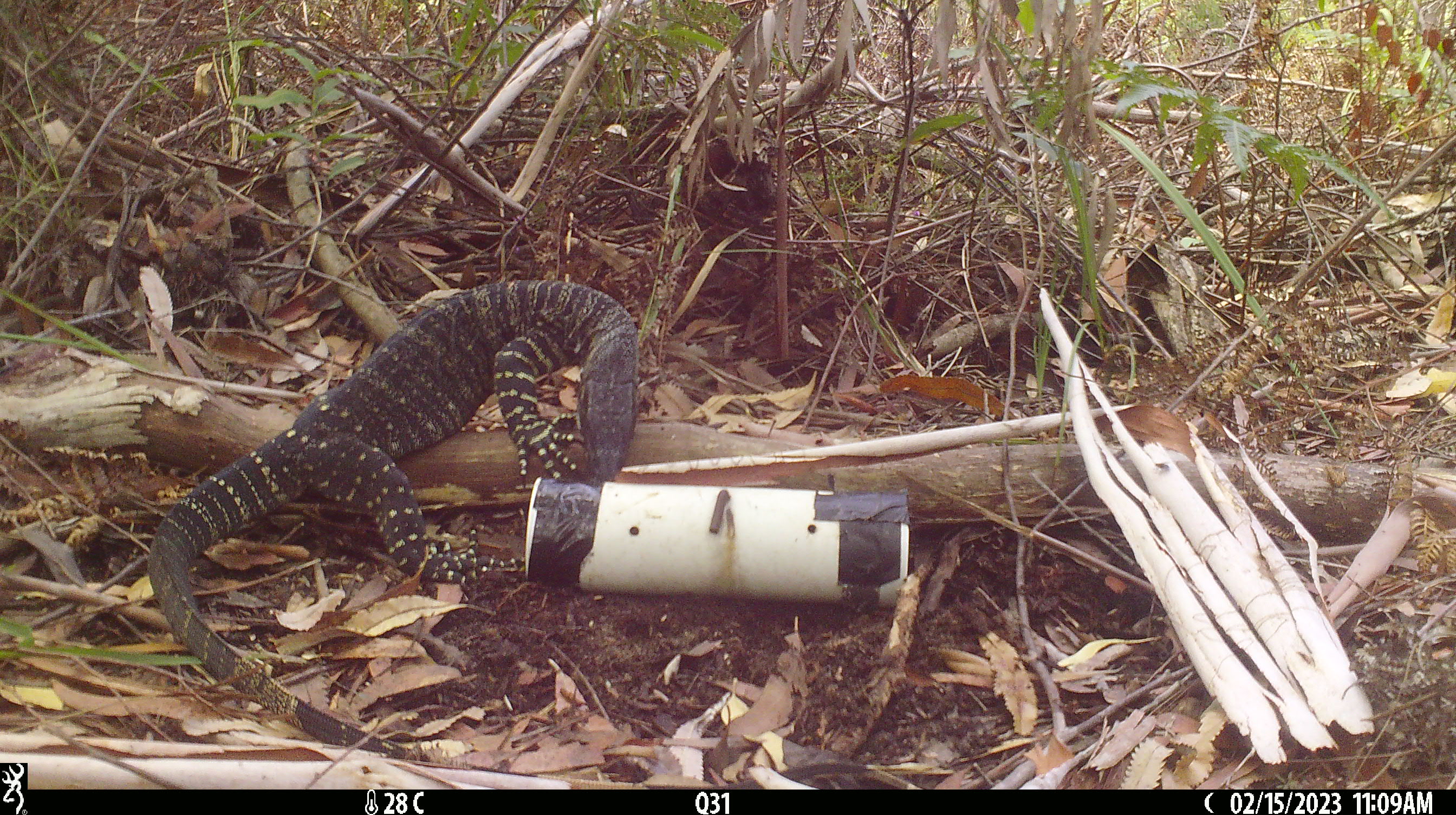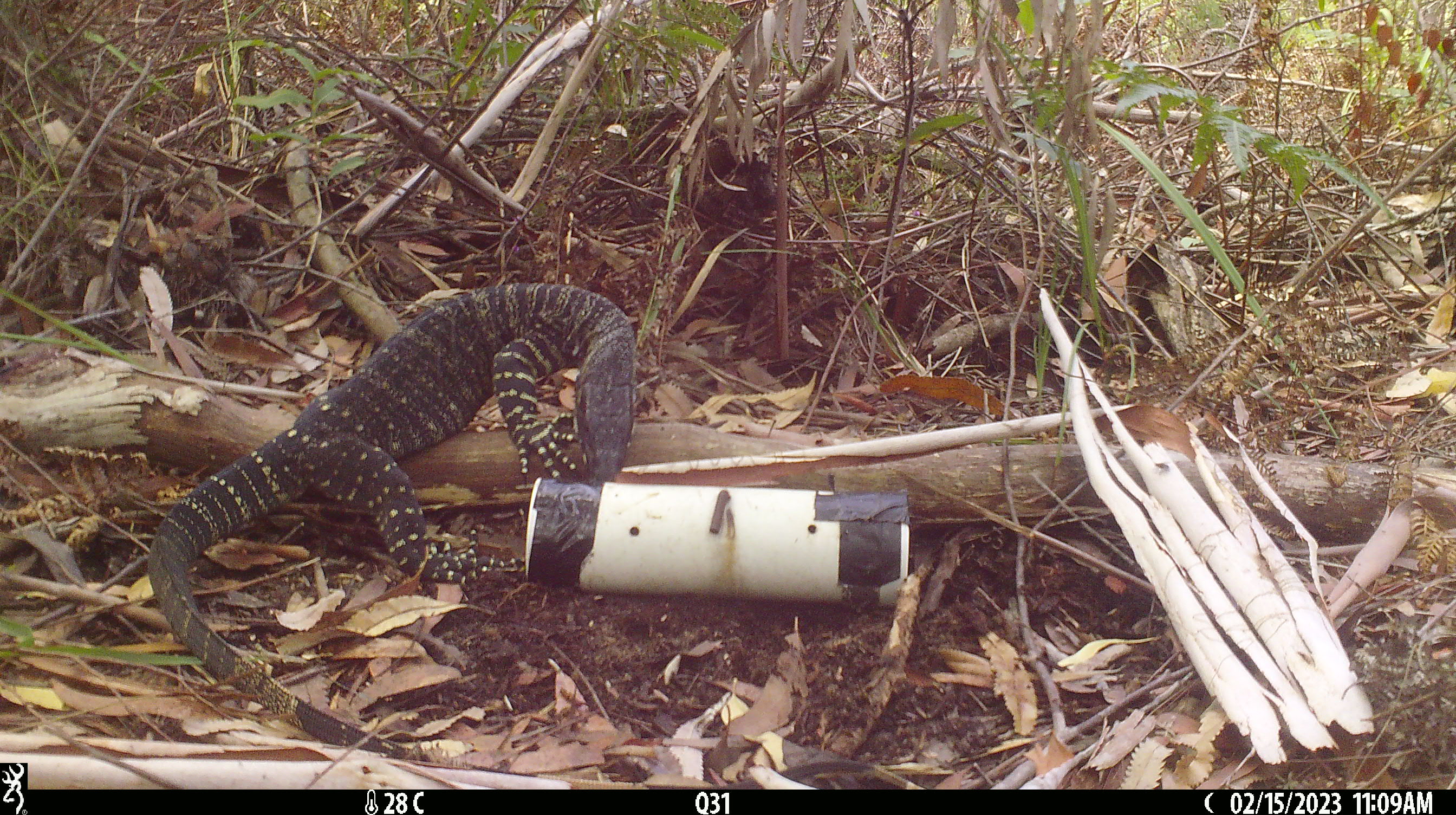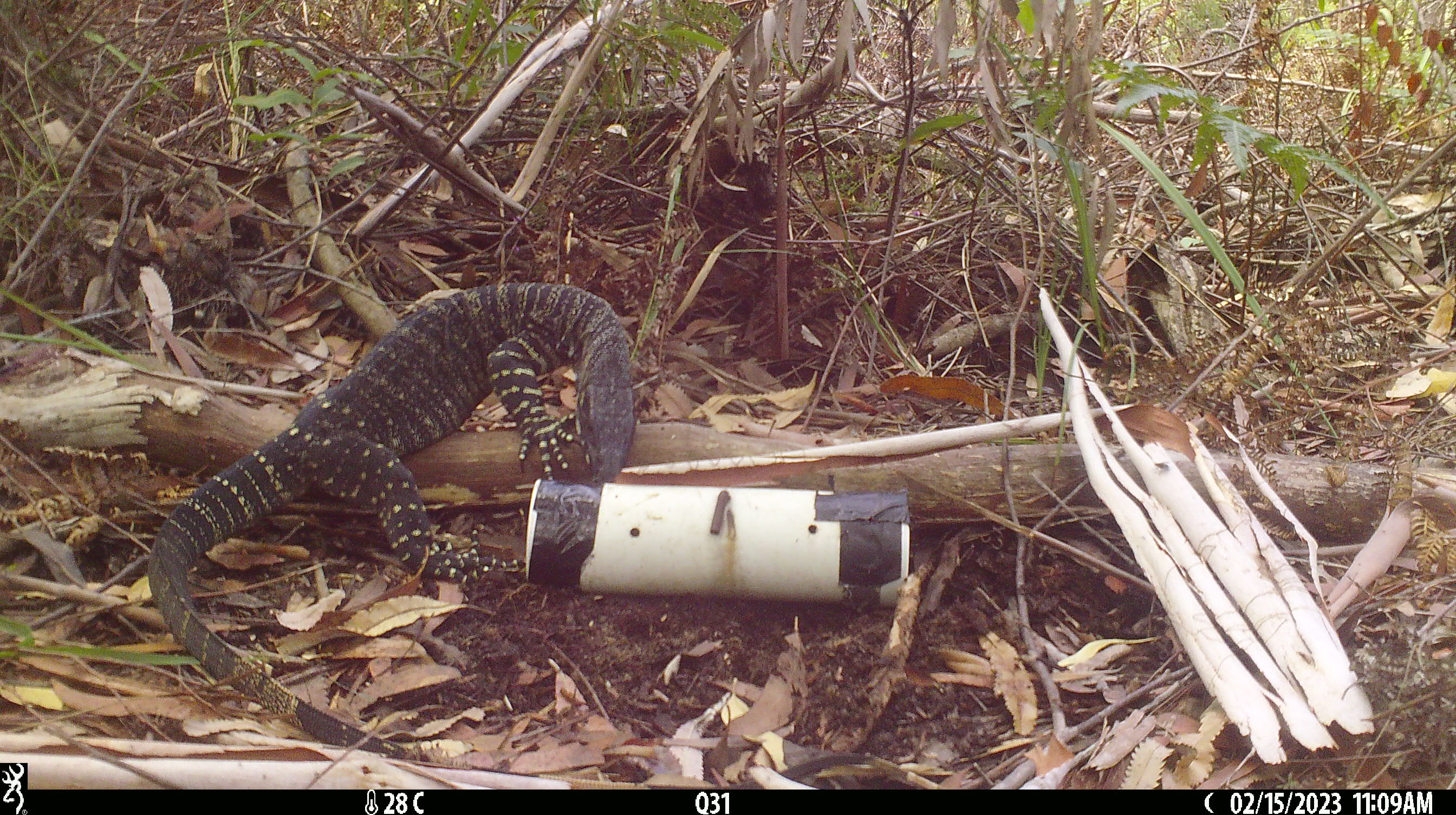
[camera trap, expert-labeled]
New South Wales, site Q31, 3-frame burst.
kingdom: Animalia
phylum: Chordata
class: Reptilia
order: Squamata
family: Varanidae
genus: Varanus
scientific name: Varanus varius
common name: lace monitor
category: goanna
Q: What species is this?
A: Goanna (lace monitor) (Varanus varius).